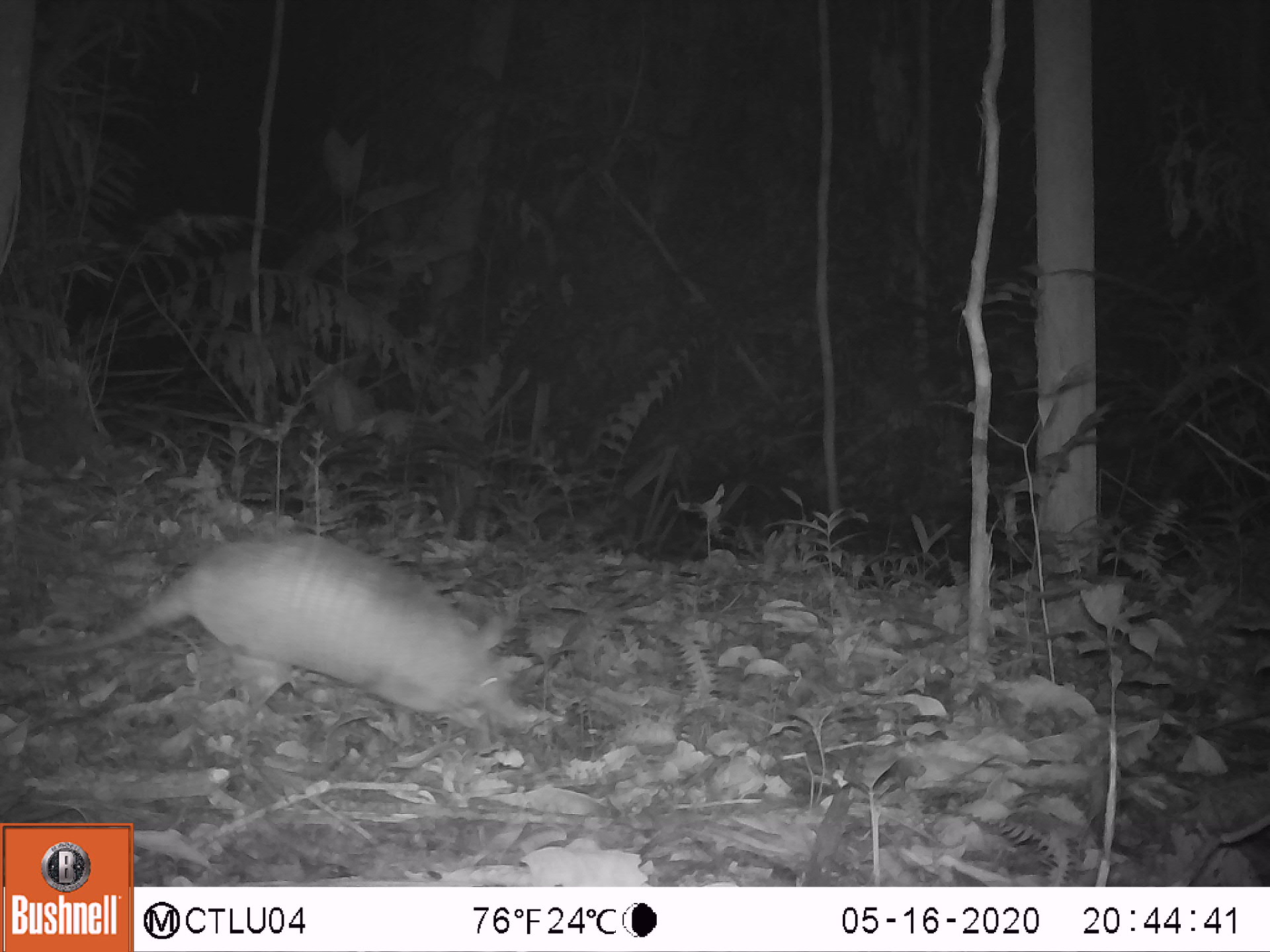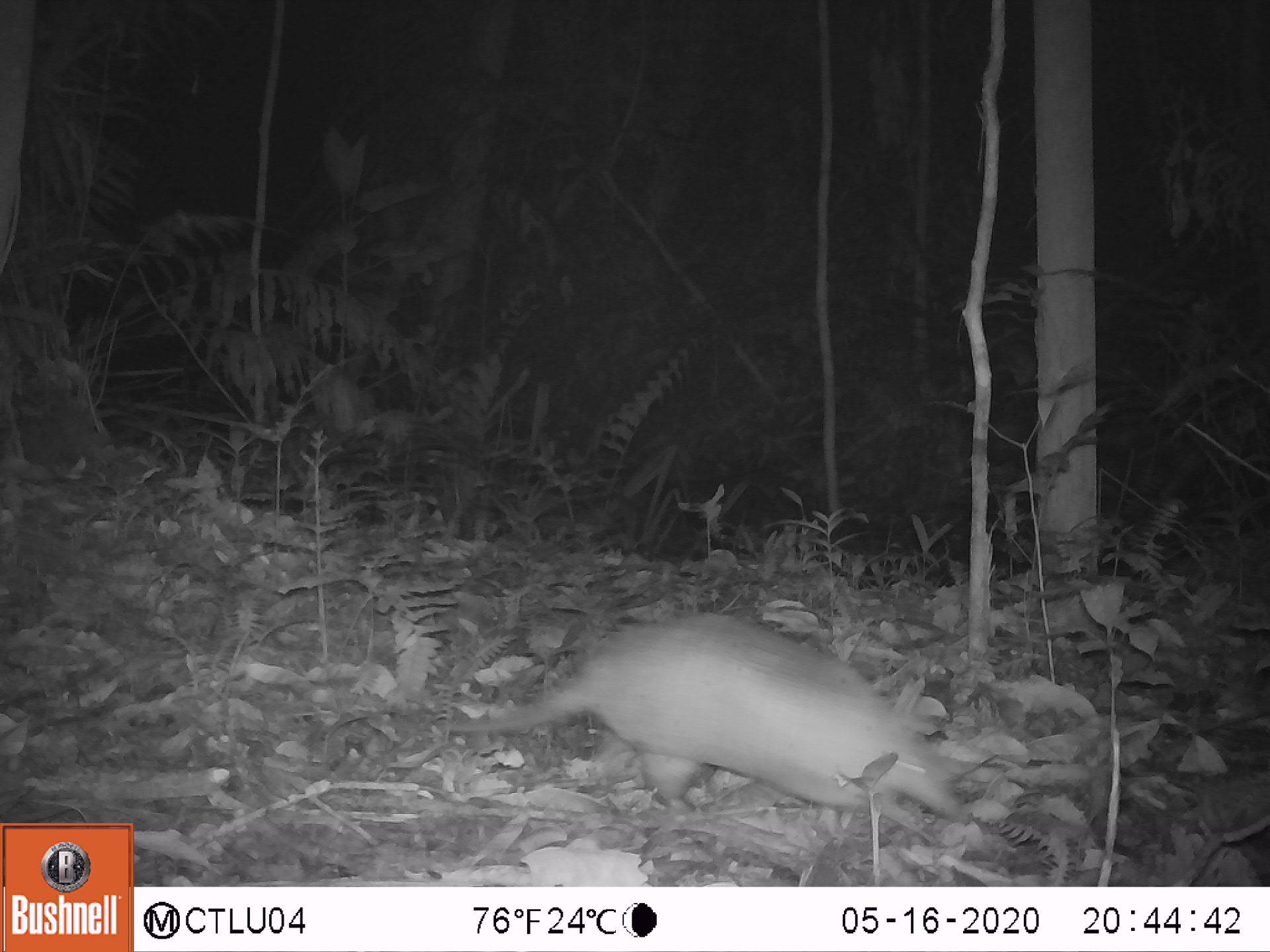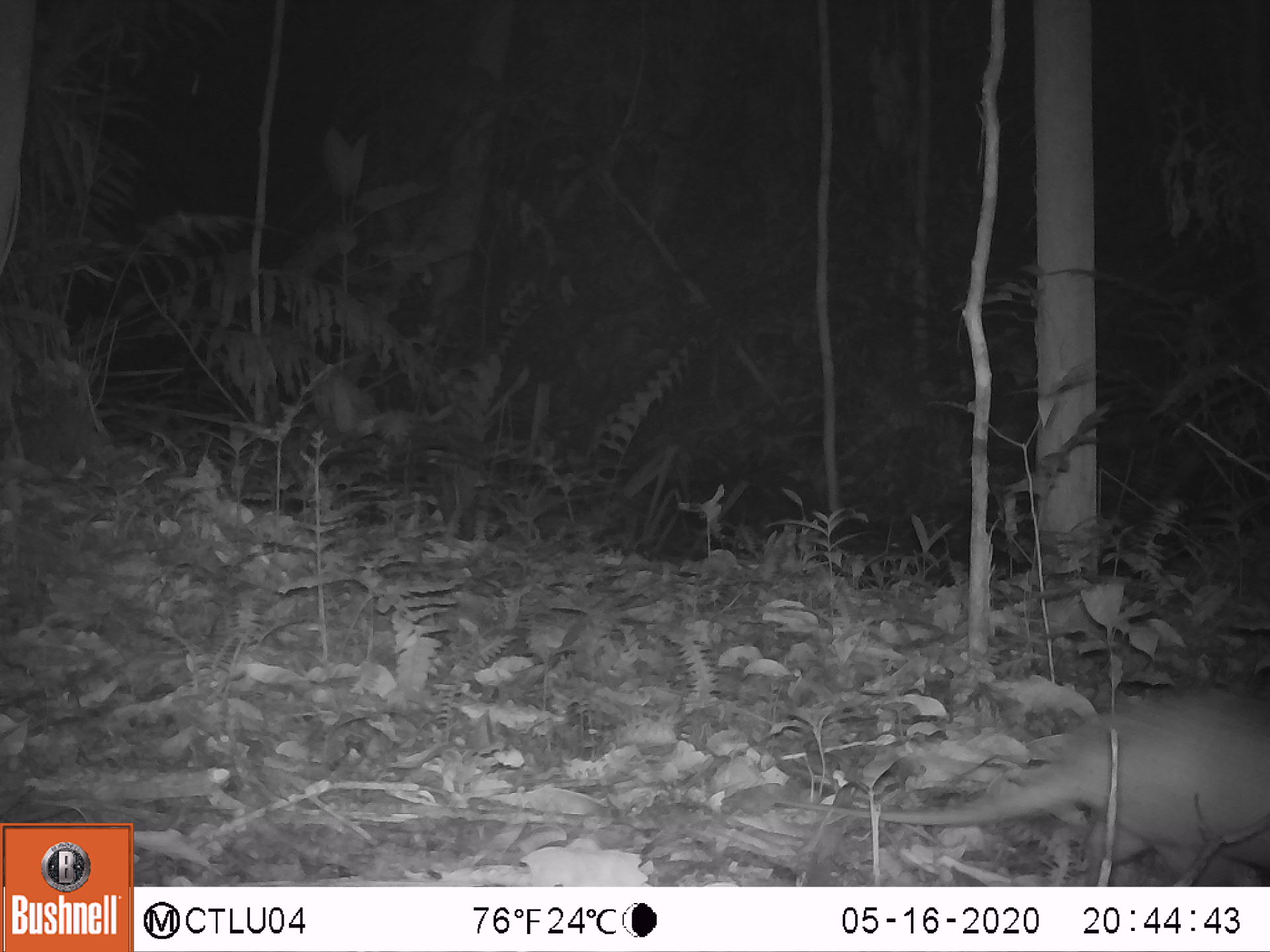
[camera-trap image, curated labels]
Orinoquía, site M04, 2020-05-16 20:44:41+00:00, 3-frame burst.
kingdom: Animalia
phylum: Chordata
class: Mammalia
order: Cingulata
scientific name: Cingulata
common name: armadillo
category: unknown armadillo